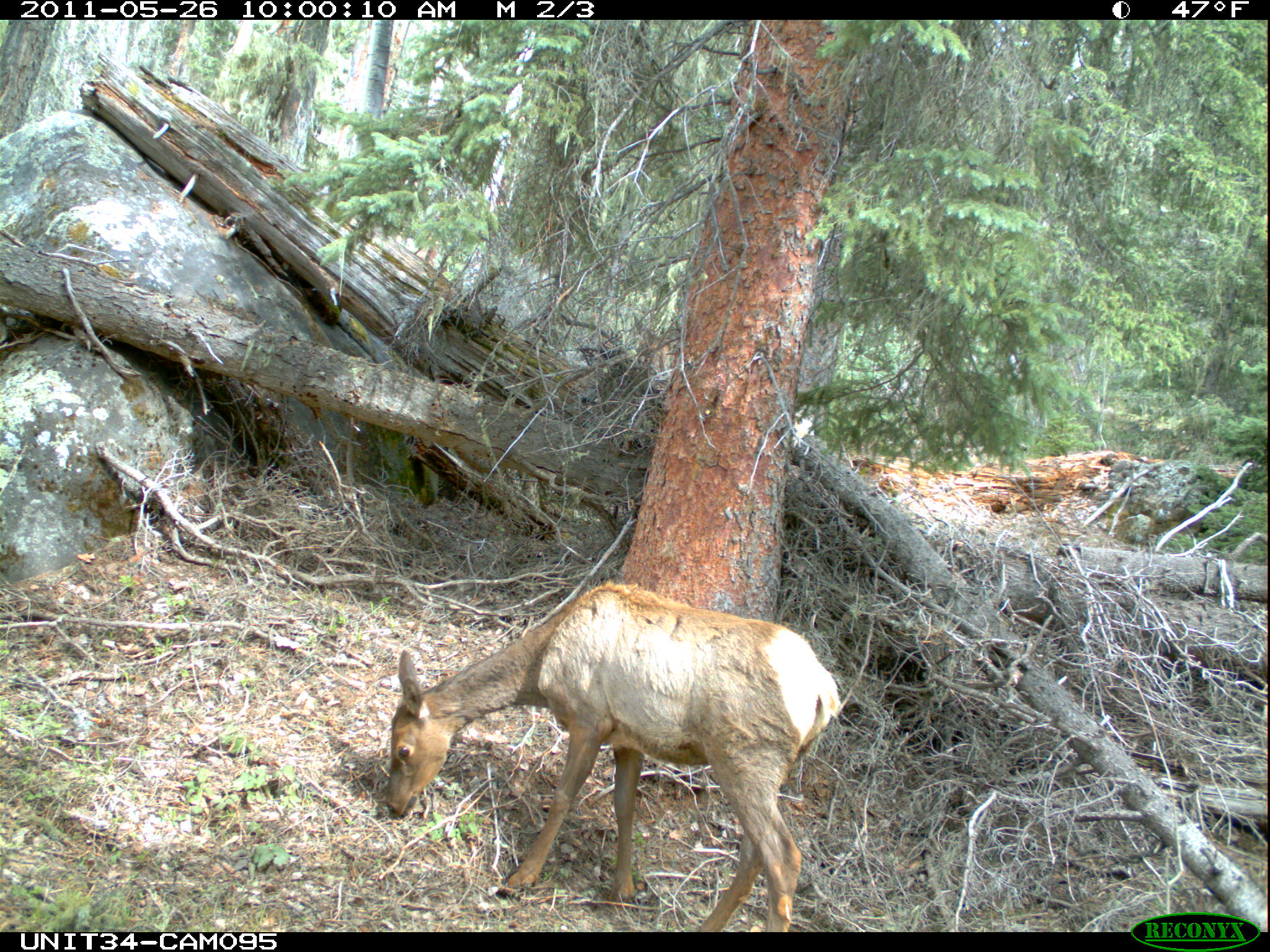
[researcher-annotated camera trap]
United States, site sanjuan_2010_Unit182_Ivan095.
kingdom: Animalia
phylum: Chordata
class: Mammalia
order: Artiodactyla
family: Cervidae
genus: Cervus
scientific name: Cervus elaphus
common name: red deer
Cervus elaphus (red deer).